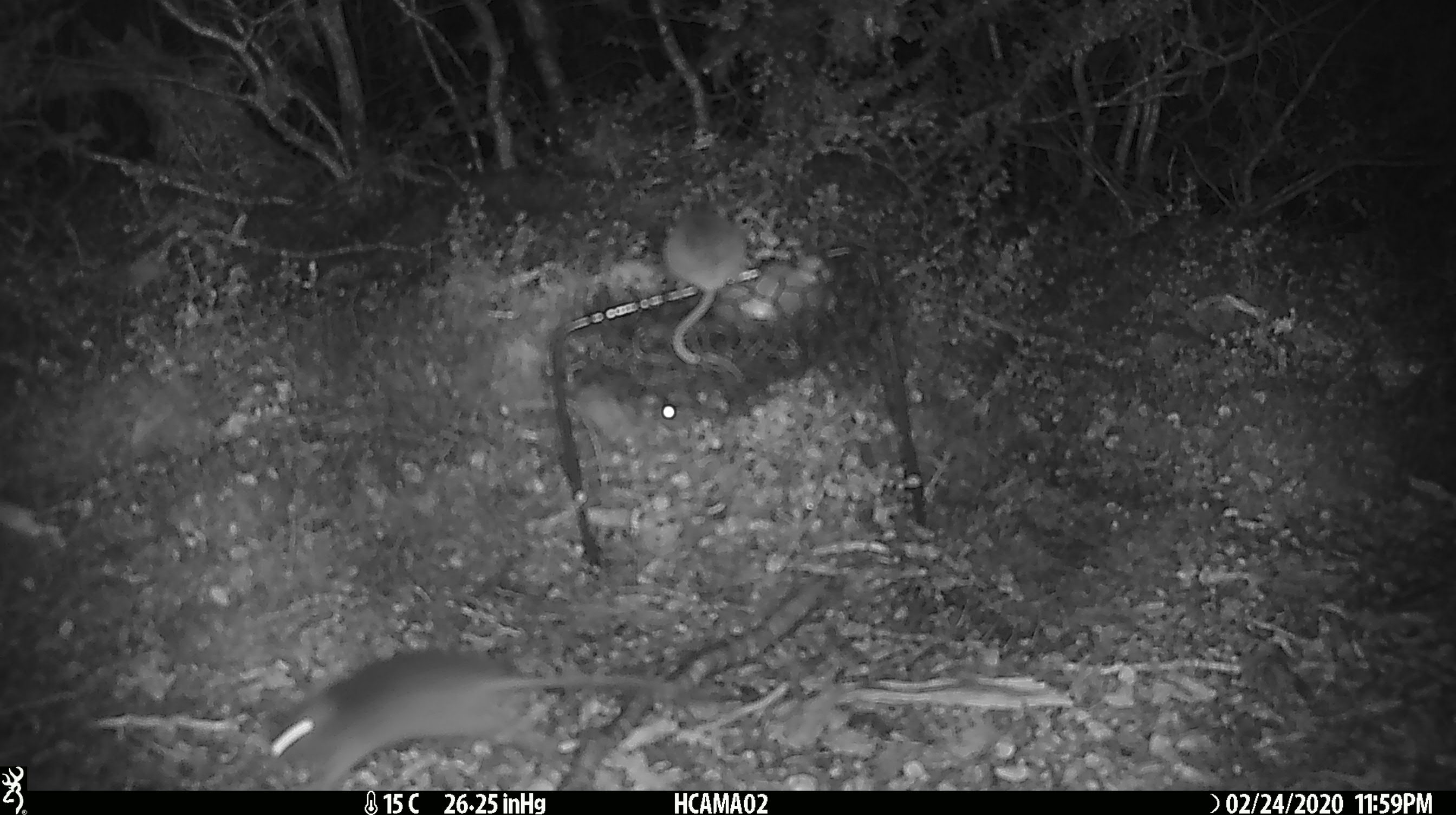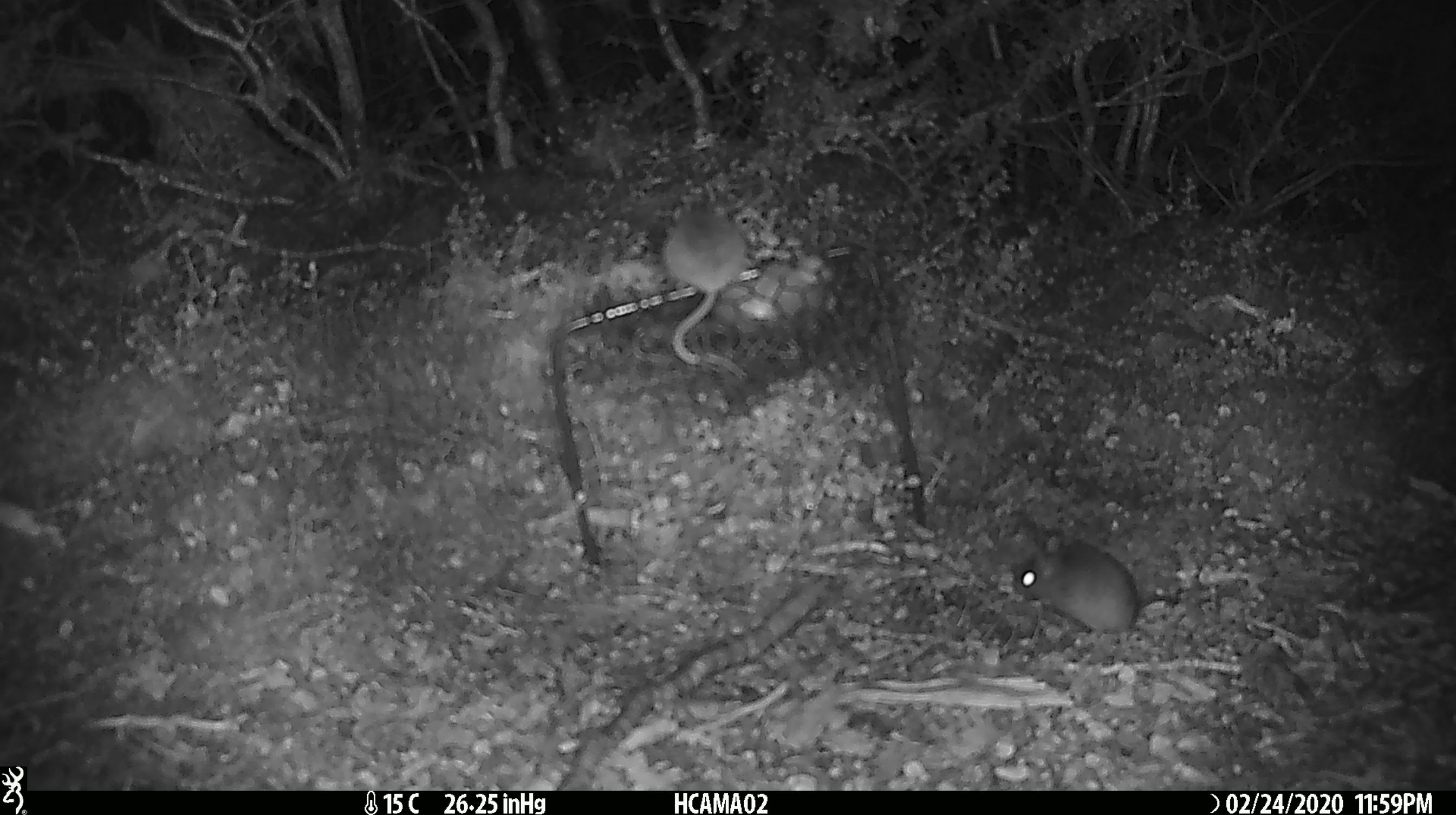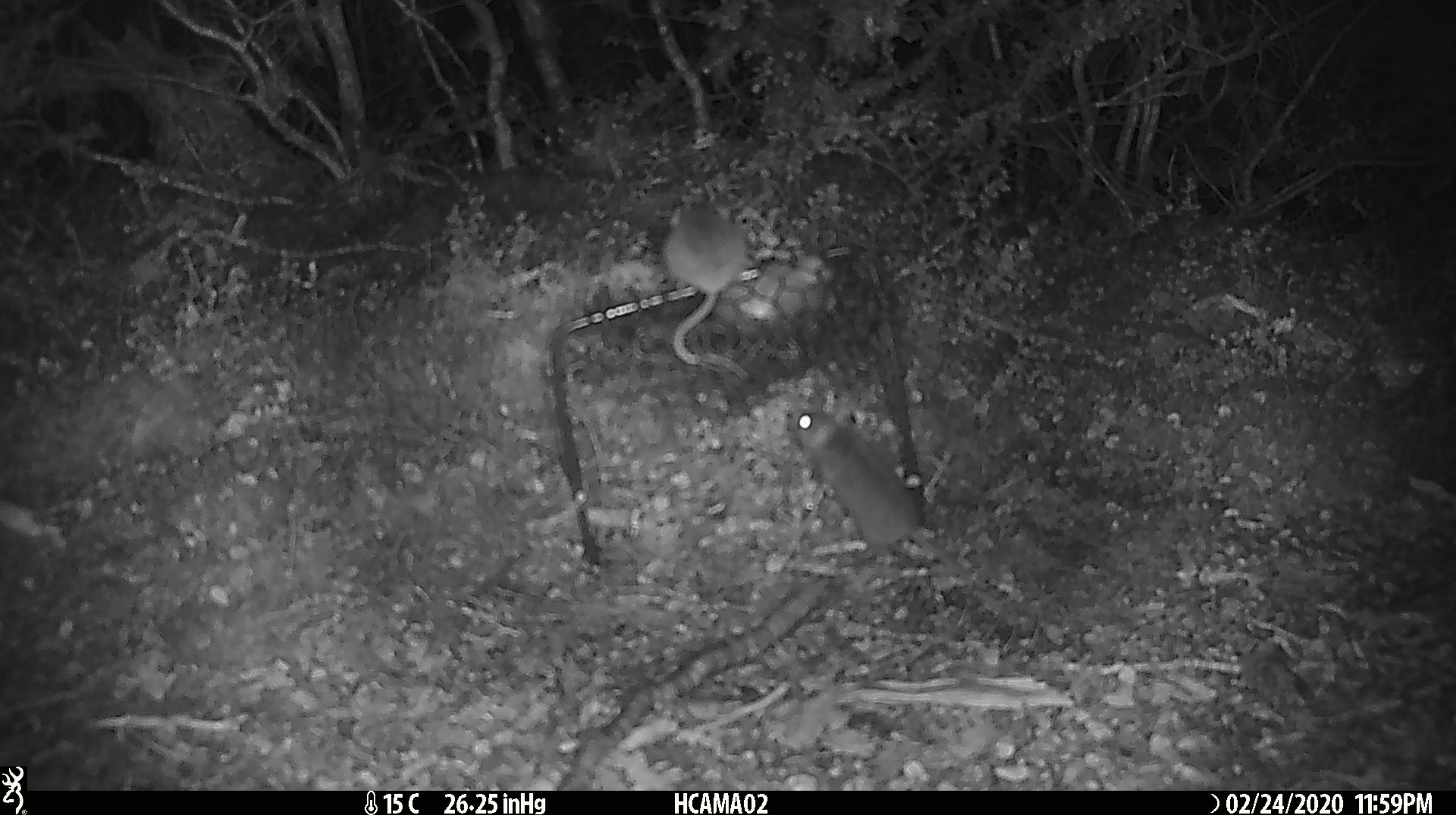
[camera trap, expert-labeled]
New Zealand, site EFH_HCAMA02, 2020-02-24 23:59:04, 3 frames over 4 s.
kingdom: Animalia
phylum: Chordata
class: Mammalia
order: Rodentia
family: Muridae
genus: Mus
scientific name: Mus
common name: mouse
Mouse (Mus).